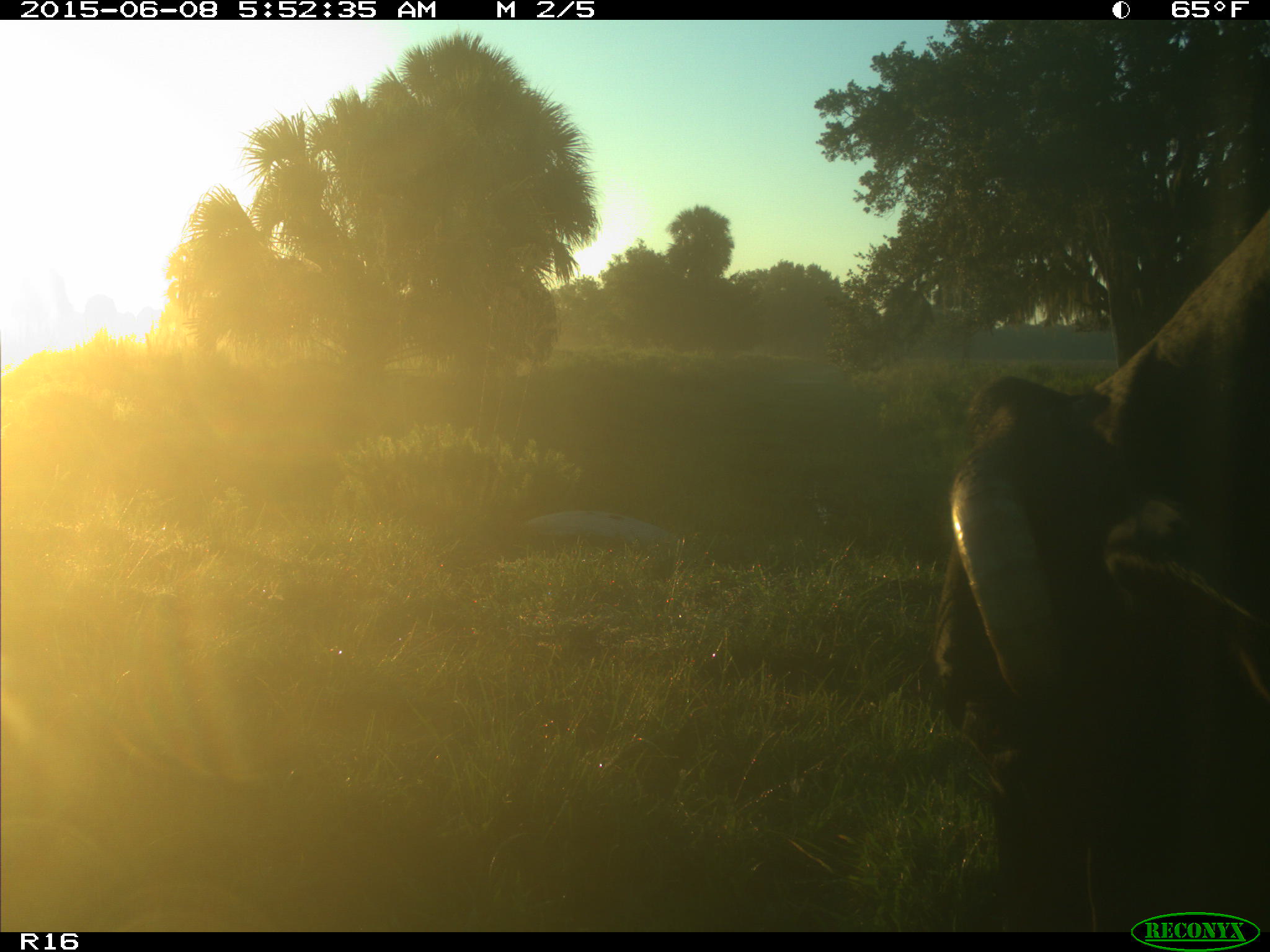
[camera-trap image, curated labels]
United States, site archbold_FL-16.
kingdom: Animalia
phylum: Chordata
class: Mammalia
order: Artiodactyla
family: Bovidae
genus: Bos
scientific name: Bos taurus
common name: domestic cow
Bos taurus (domestic cow).